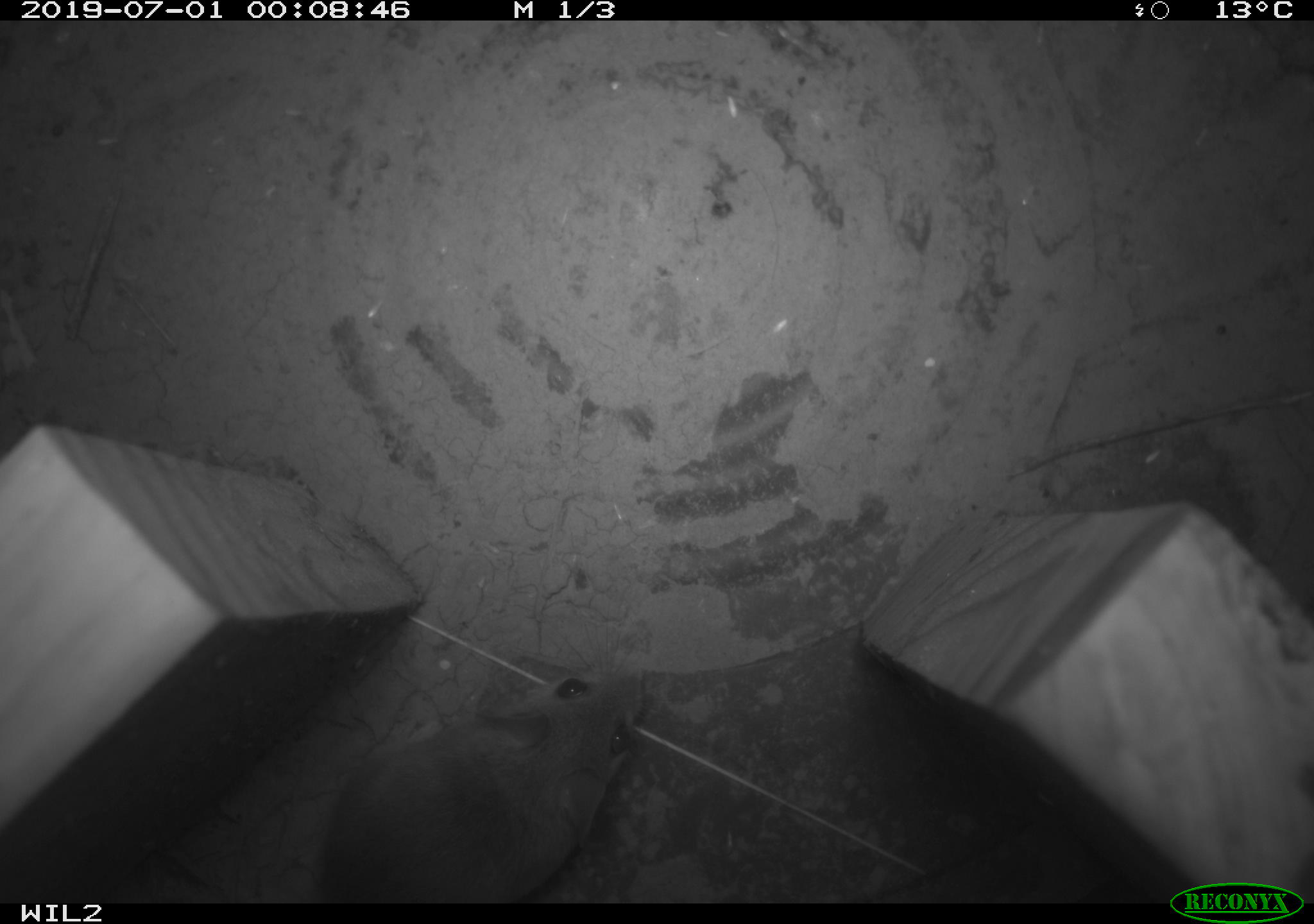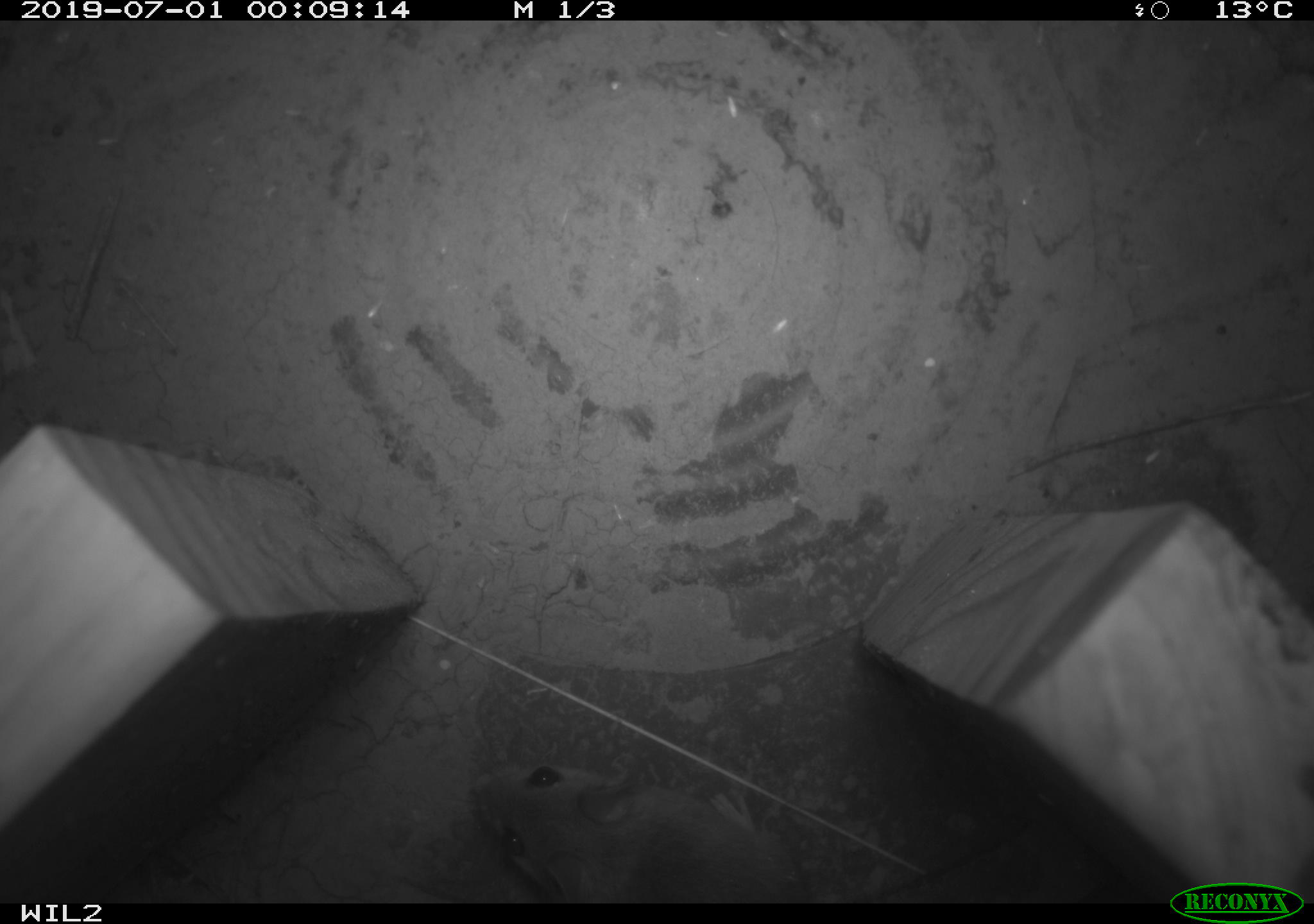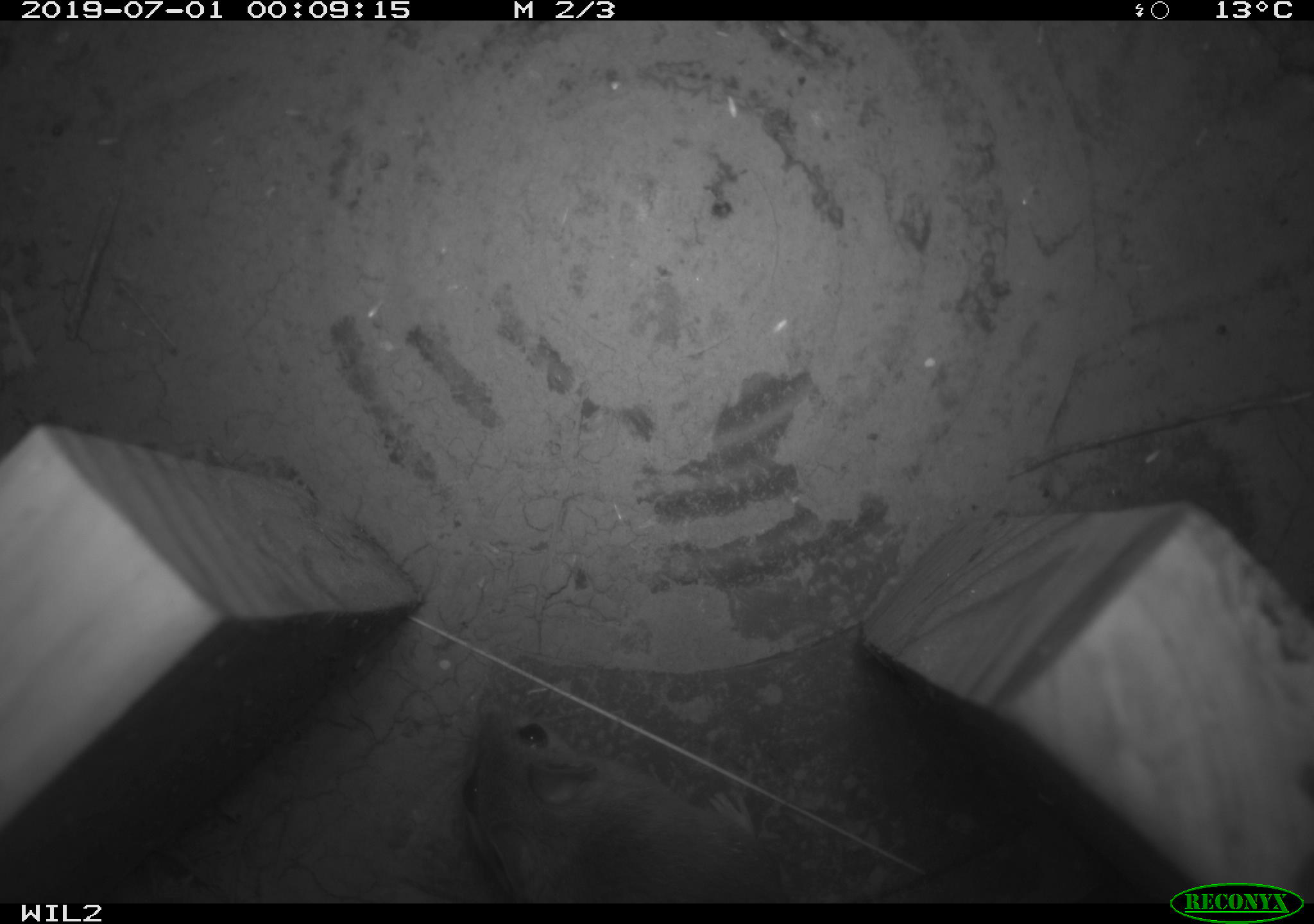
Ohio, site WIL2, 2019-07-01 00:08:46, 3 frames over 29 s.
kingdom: Animalia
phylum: Chordata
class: Mammalia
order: Rodentia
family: Cricetidae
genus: Peromyscus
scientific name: Peromyscus leucopus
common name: white-footed mouse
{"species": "white-footed mouse (Peromyscus leucopus)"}